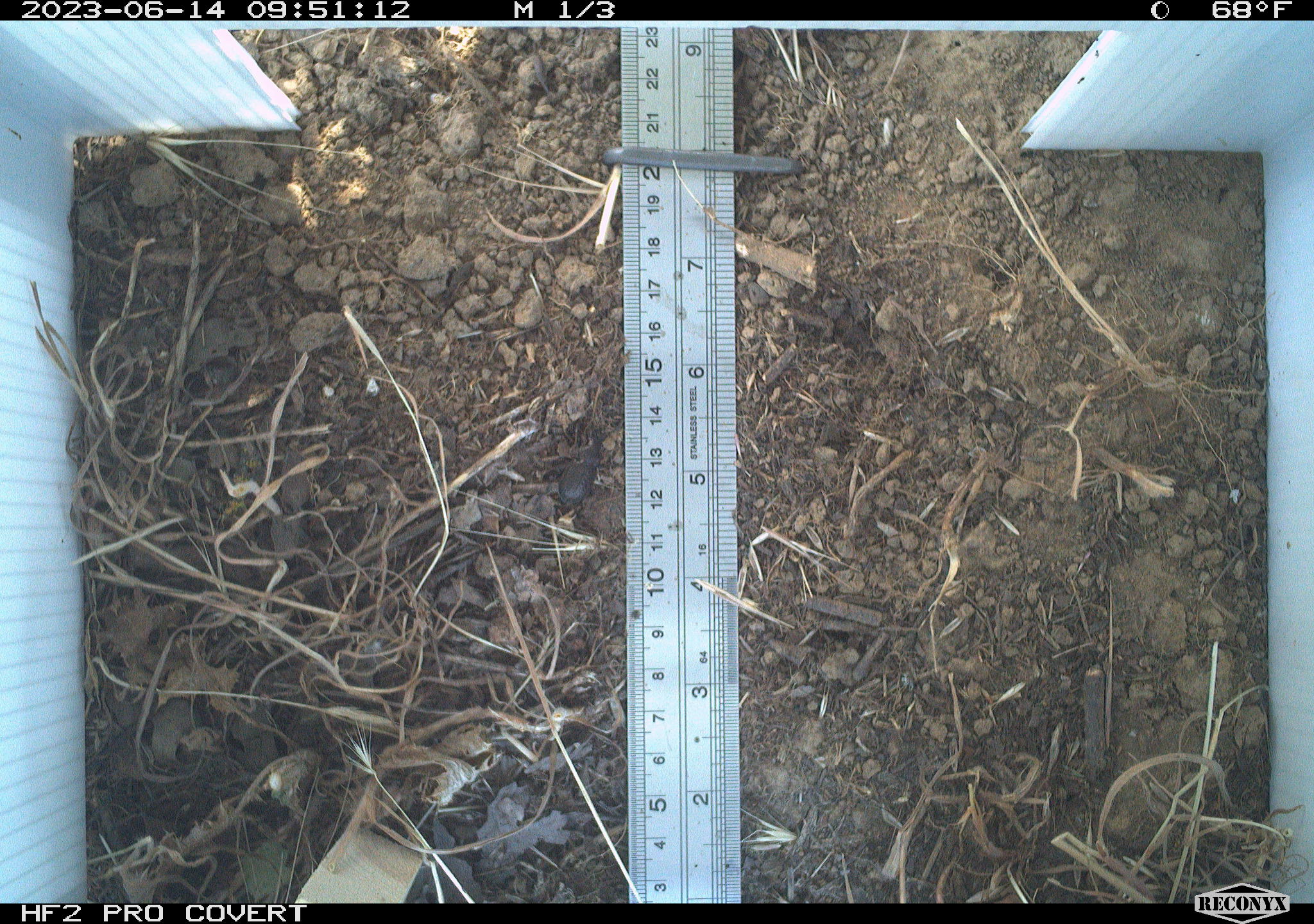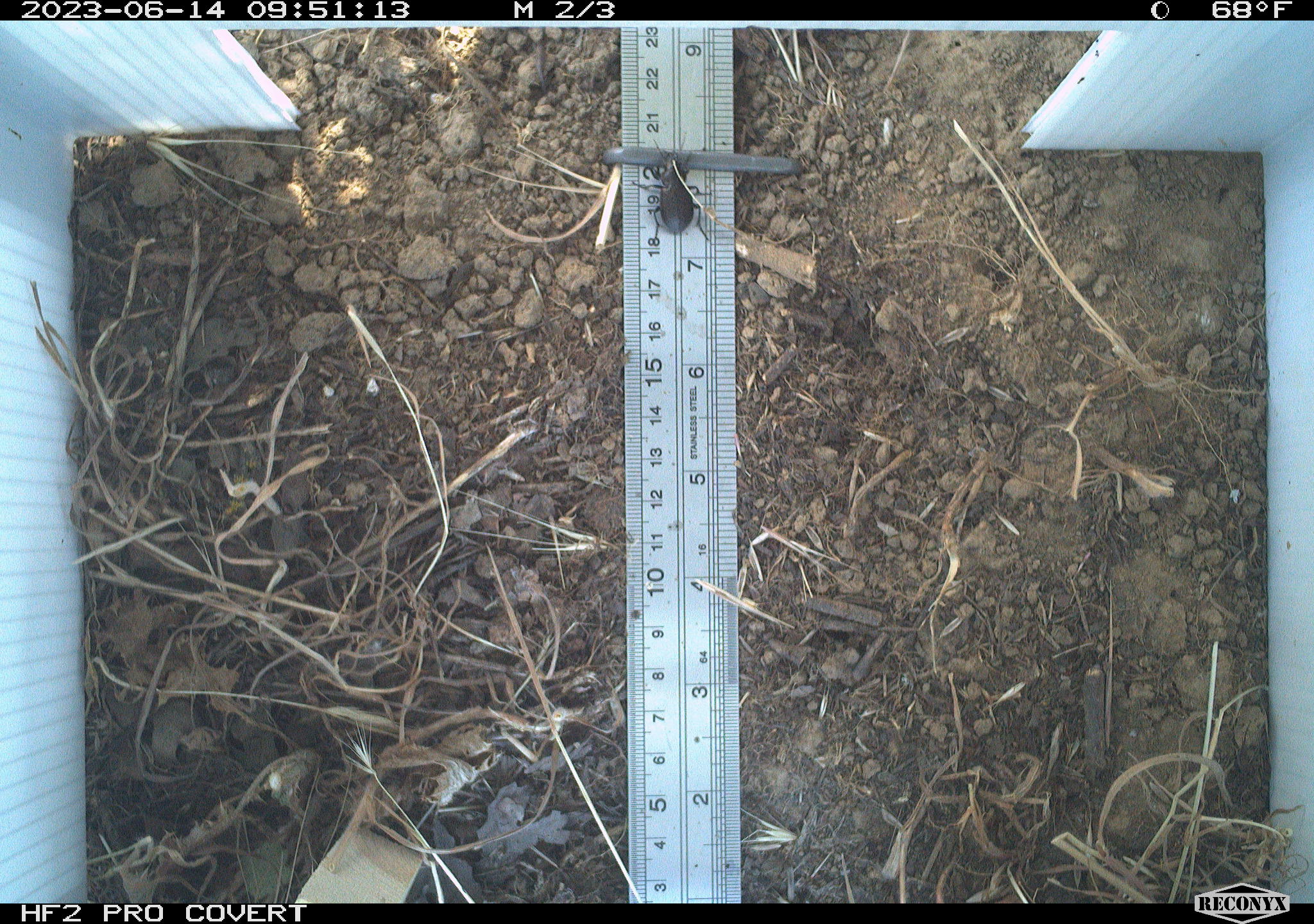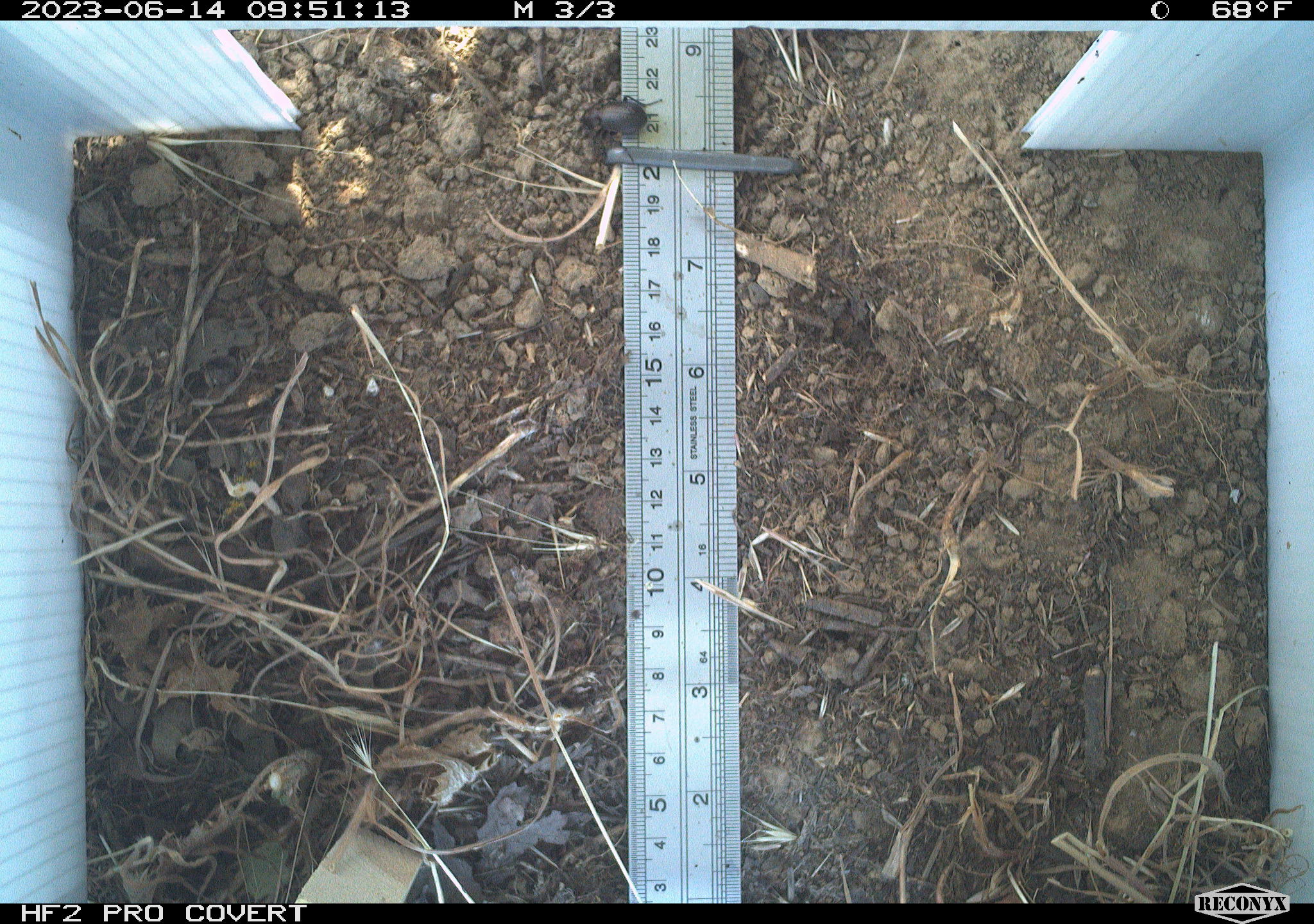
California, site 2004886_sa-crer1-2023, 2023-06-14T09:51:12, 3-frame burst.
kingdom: Animalia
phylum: Arthropoda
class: Insecta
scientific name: Insecta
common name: insect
Insect (Insecta).